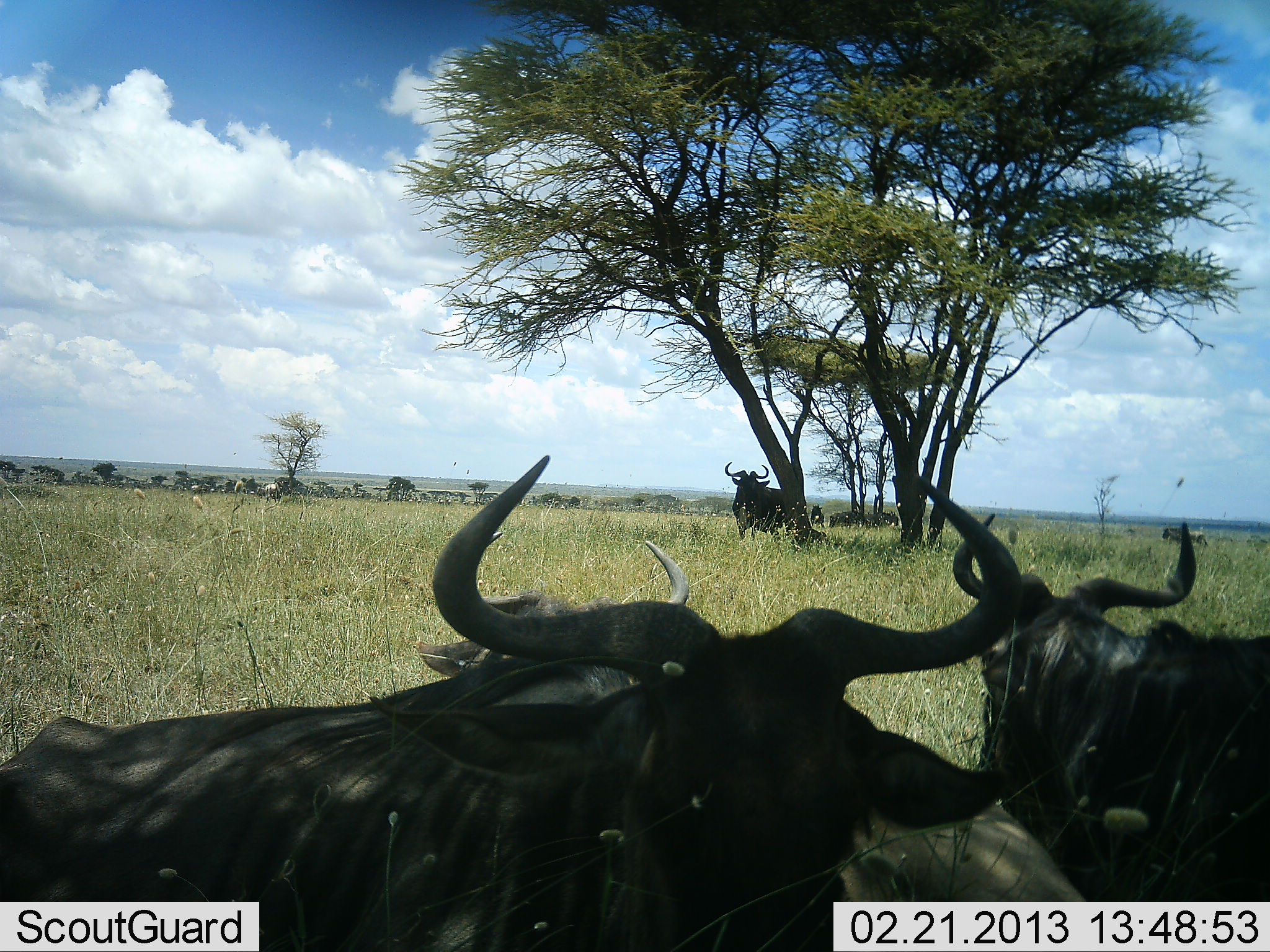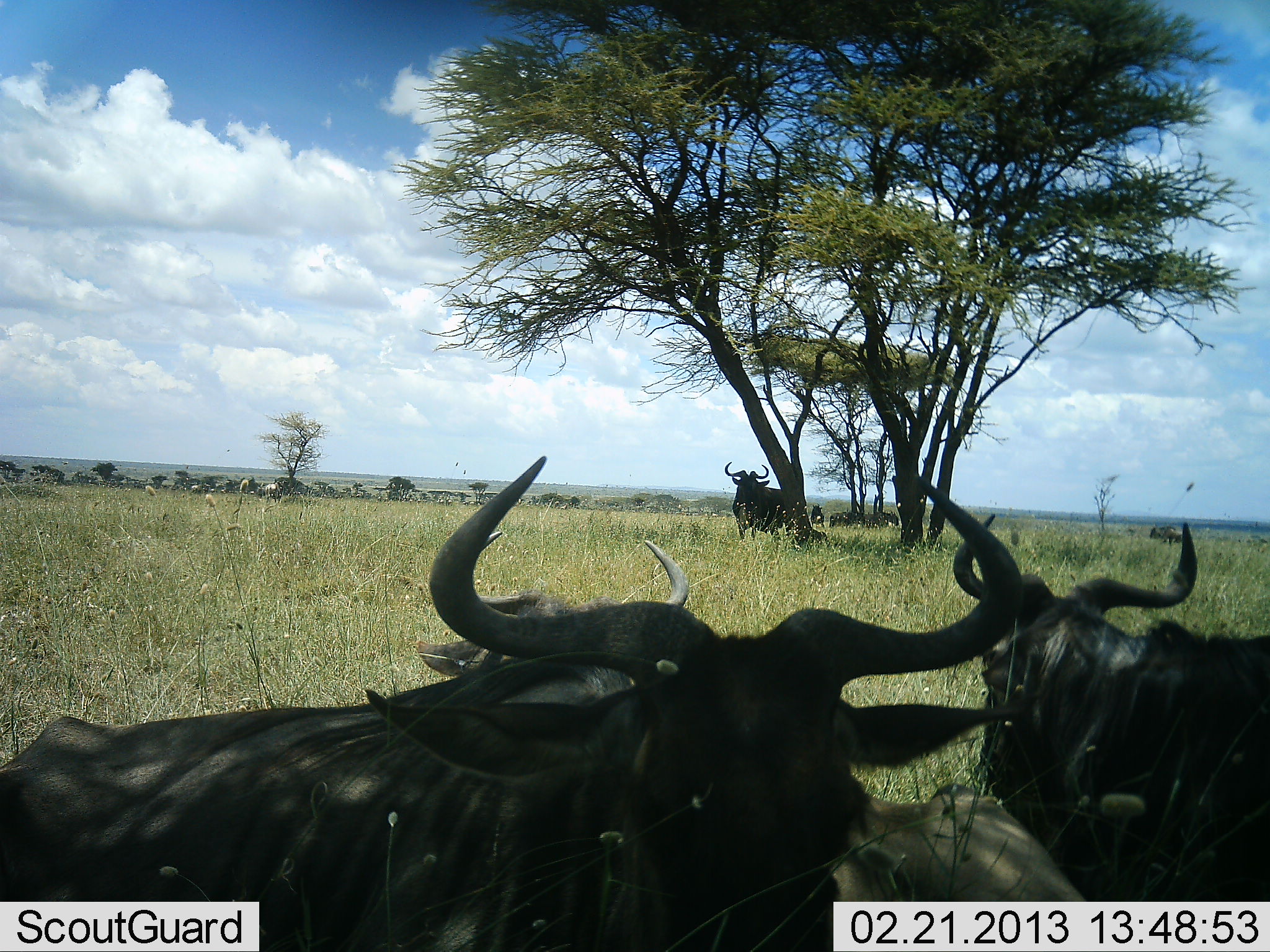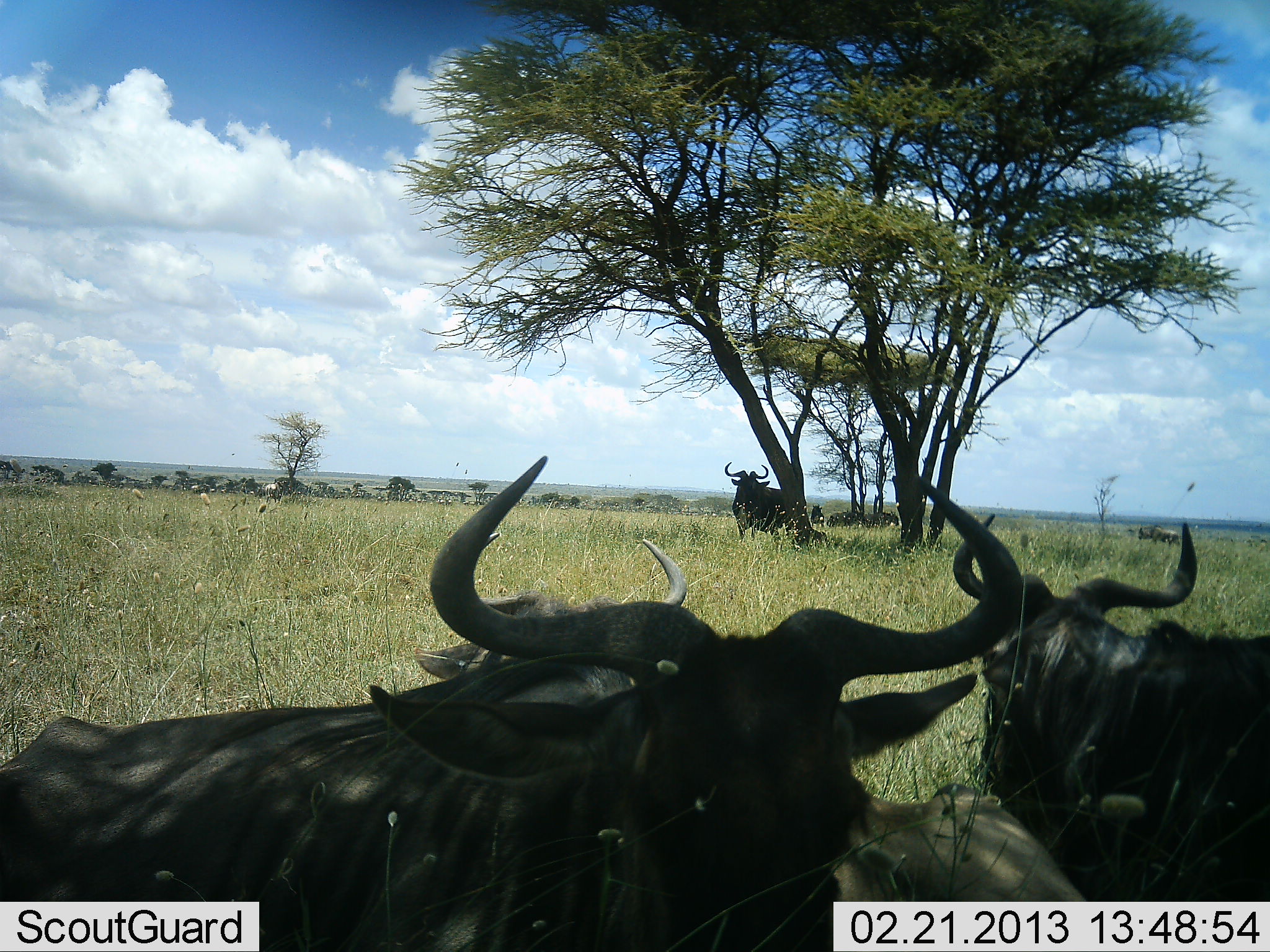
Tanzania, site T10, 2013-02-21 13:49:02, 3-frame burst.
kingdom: Animalia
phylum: Chordata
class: Mammalia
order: Artiodactyla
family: Bovidae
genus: Connochaetes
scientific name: Connochaetes taurinus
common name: blue wildebeest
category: wildebeest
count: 7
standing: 84%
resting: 79%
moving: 42%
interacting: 5%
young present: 16%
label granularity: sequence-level